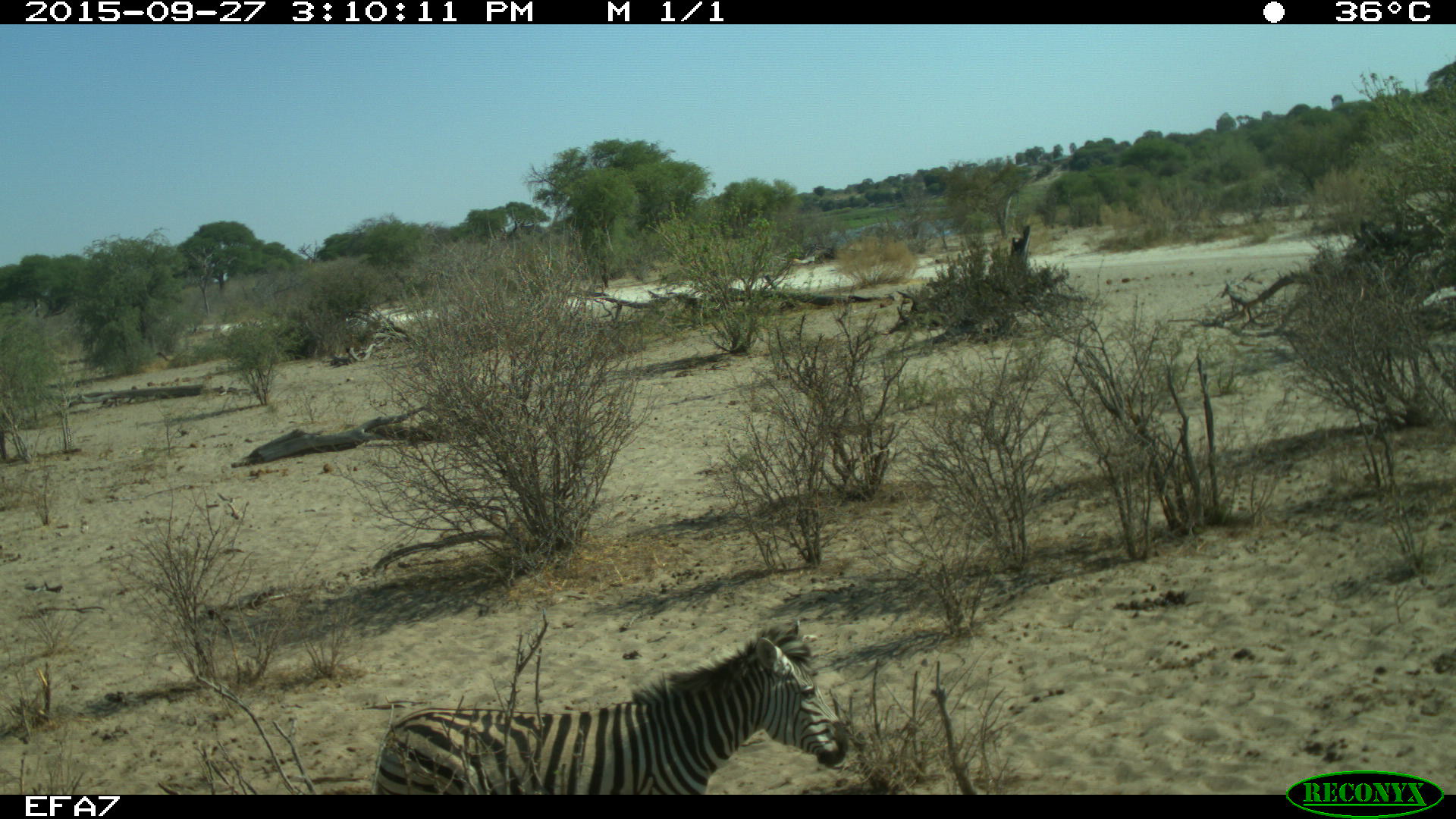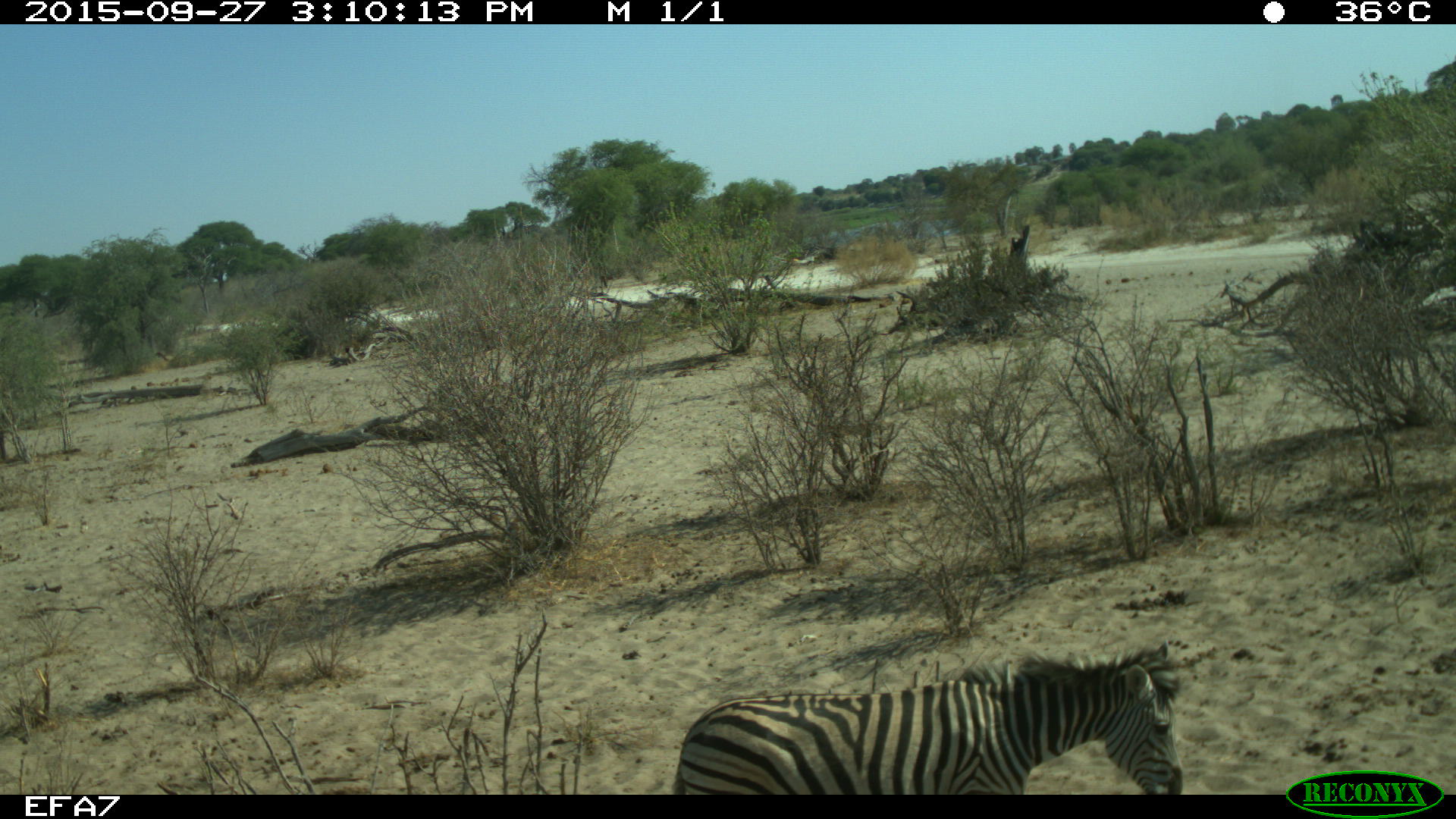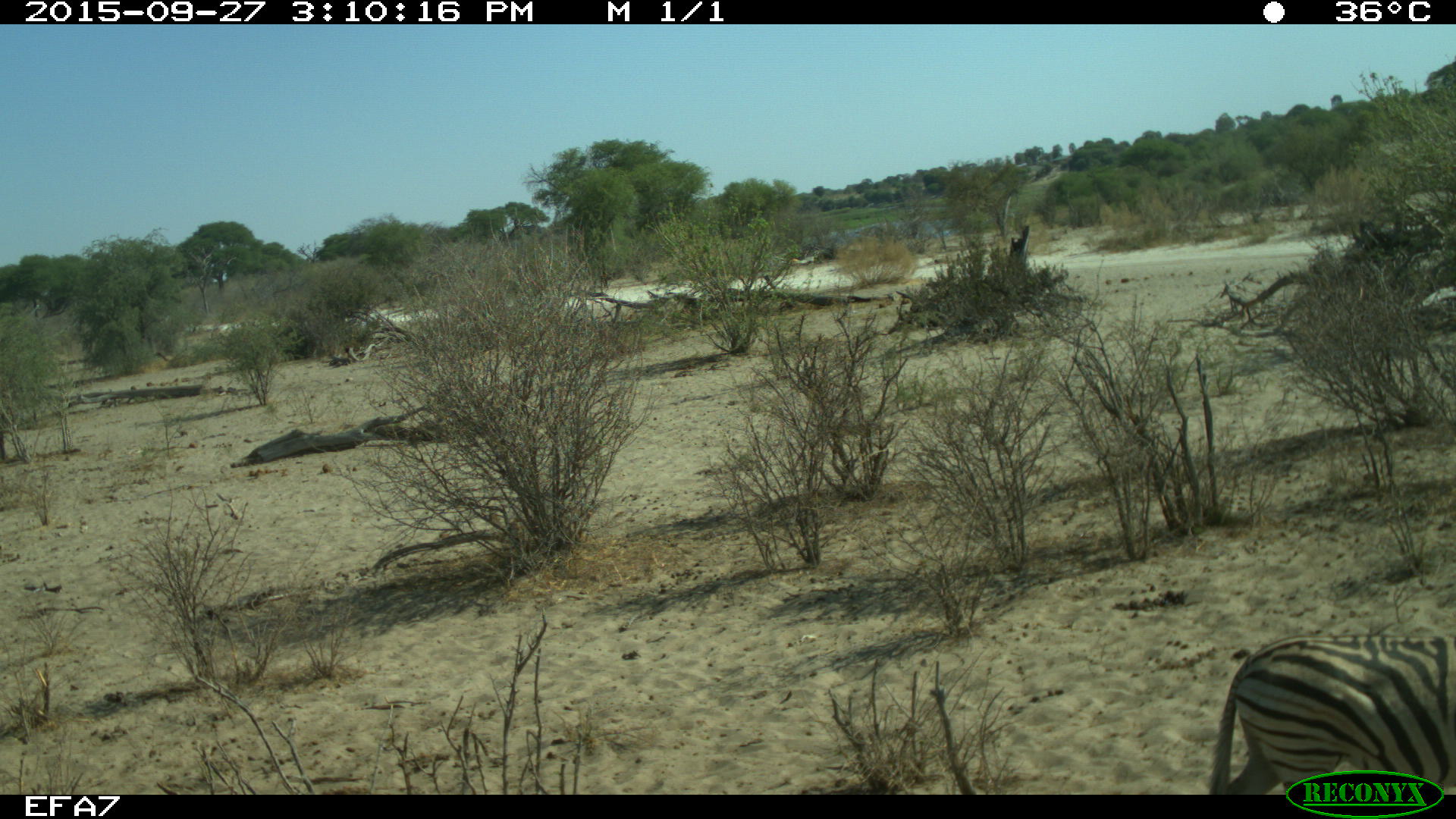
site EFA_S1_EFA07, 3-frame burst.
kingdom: Animalia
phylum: Chordata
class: Mammalia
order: Perissodactyla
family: Equidae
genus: Equus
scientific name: Equus quagga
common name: plains zebra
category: zebraplains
Zebraplains (plains zebra) (Equus quagga), count 1. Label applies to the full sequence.